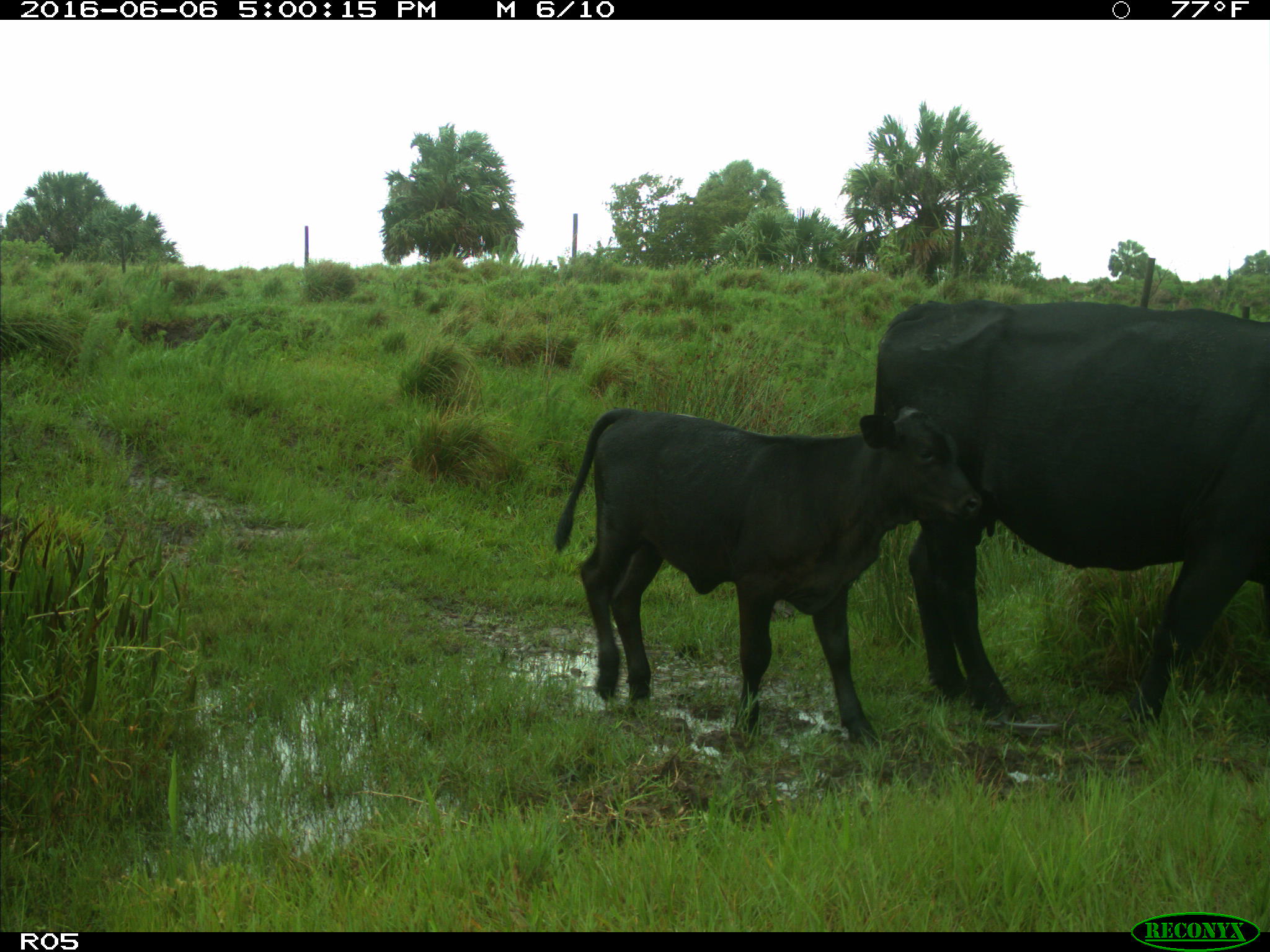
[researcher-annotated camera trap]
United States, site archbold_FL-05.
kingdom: Animalia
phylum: Chordata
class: Mammalia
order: Artiodactyla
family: Bovidae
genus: Bos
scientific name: Bos taurus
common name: domestic cow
Bos taurus (domestic cow).